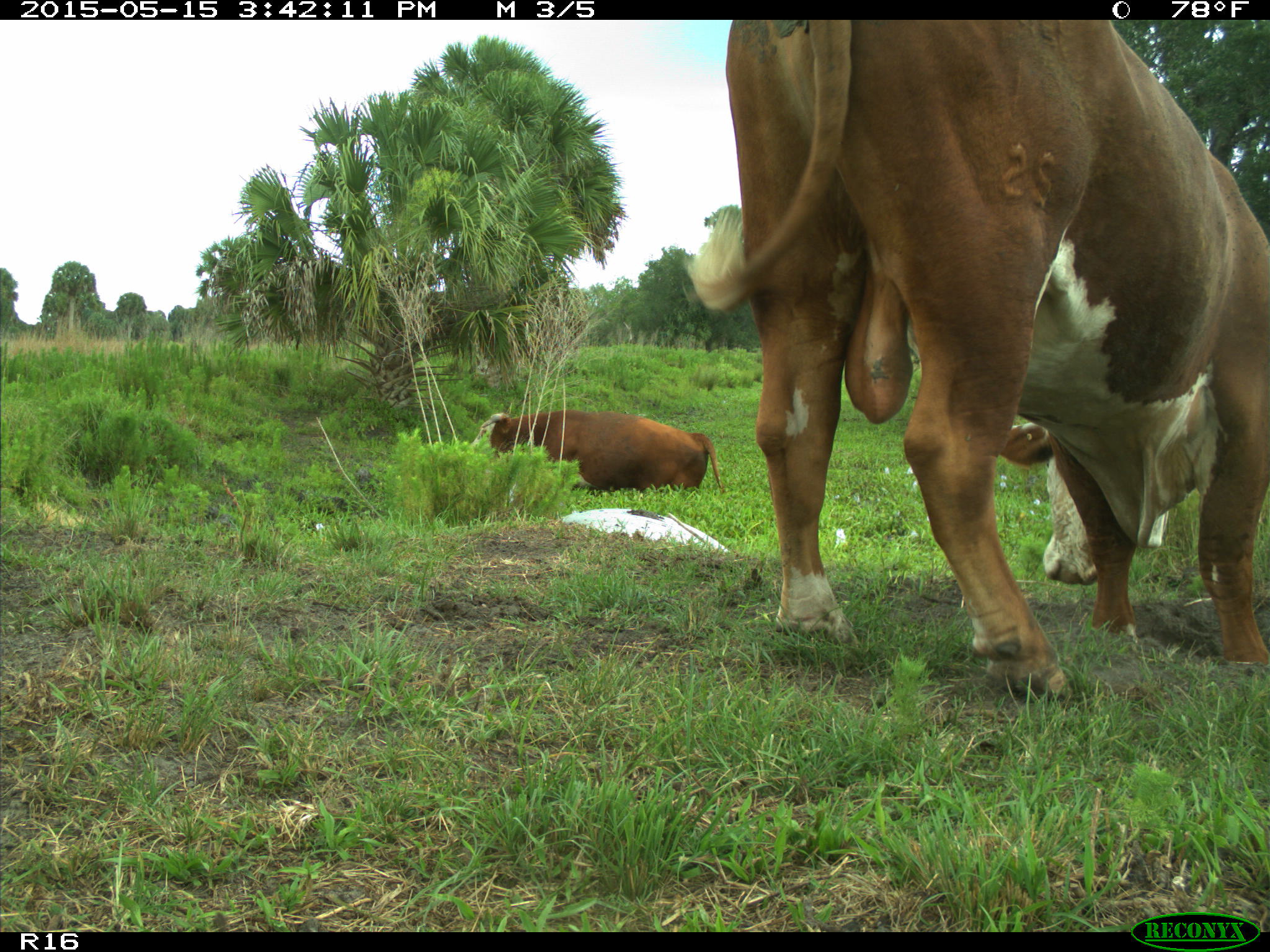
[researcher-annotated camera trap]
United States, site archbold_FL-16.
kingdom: Animalia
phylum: Chordata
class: Mammalia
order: Artiodactyla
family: Bovidae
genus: Bos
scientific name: Bos taurus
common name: domestic cow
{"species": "Bos taurus (domestic cow)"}